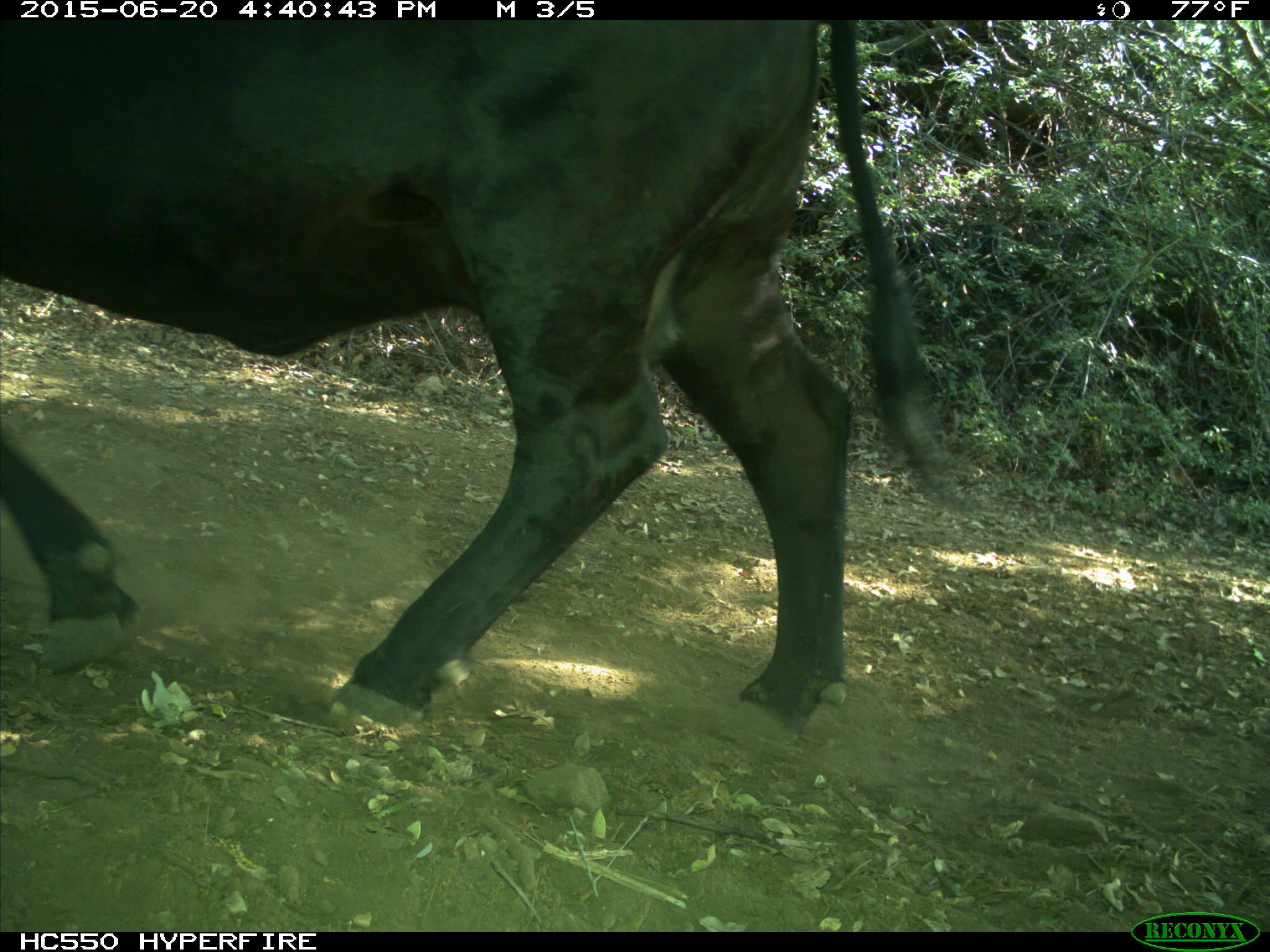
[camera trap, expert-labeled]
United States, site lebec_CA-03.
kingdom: Animalia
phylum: Chordata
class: Mammalia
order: Artiodactyla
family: Bovidae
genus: Bos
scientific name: Bos taurus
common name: domestic cow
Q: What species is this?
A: Bos taurus (domestic cow).